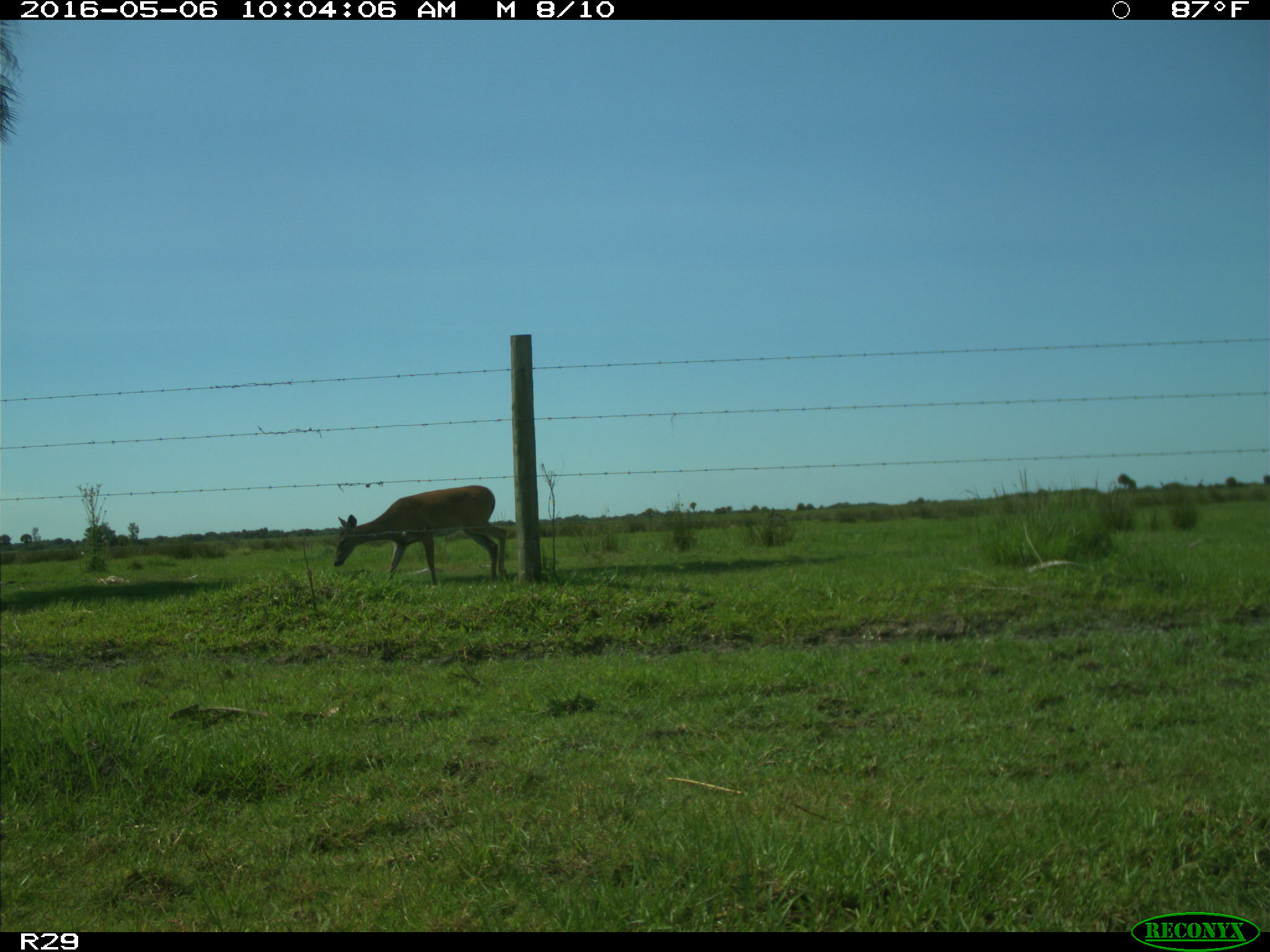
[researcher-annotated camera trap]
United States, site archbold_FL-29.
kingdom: Animalia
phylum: Chordata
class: Mammalia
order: Artiodactyla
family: Cervidae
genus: Odocoileus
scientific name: Odocoileus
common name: deer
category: unidentified deer